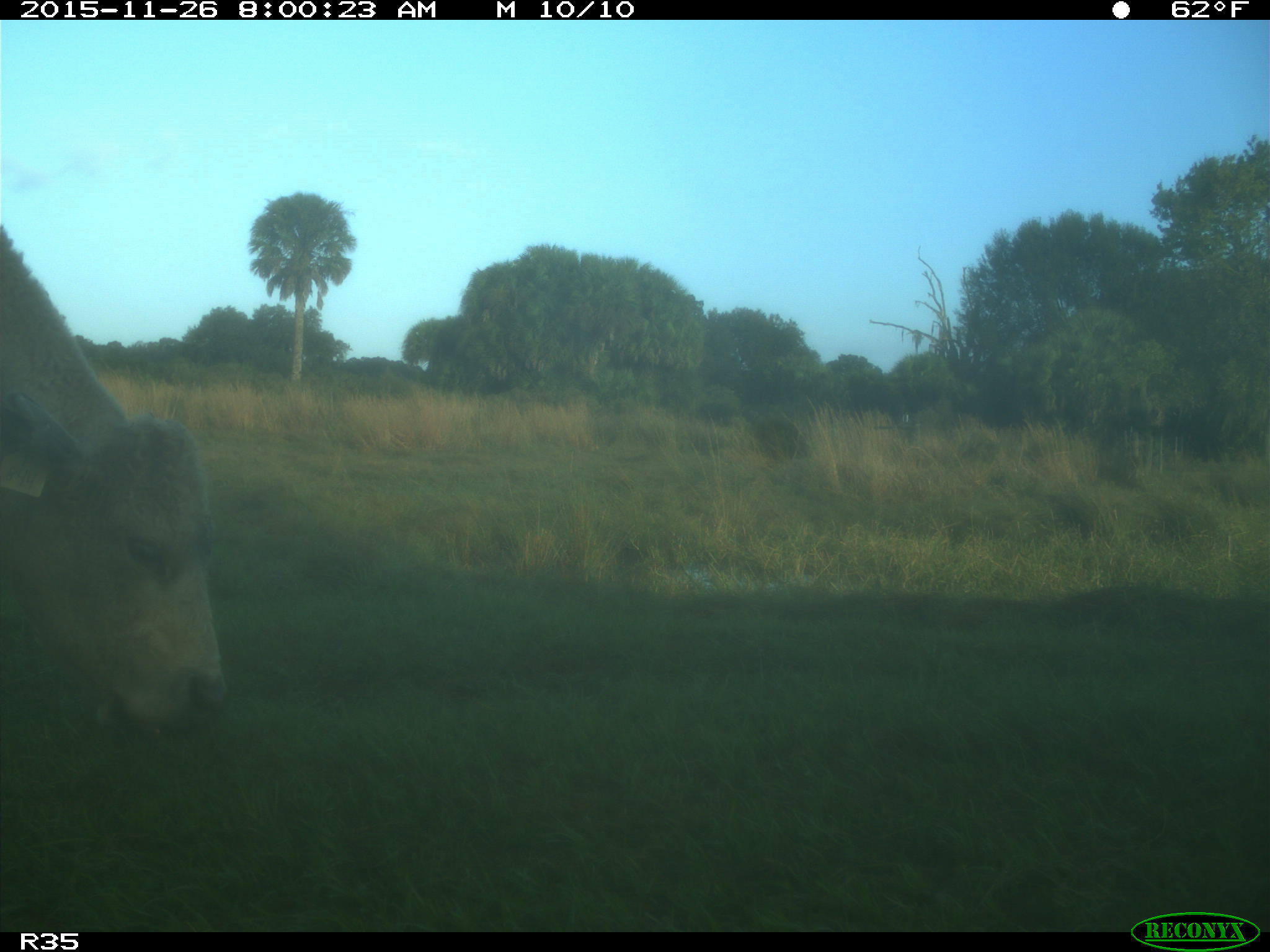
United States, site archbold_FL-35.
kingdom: Animalia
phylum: Chordata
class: Mammalia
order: Artiodactyla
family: Bovidae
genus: Bos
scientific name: Bos taurus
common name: domestic cow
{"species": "Bos taurus (domestic cow)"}